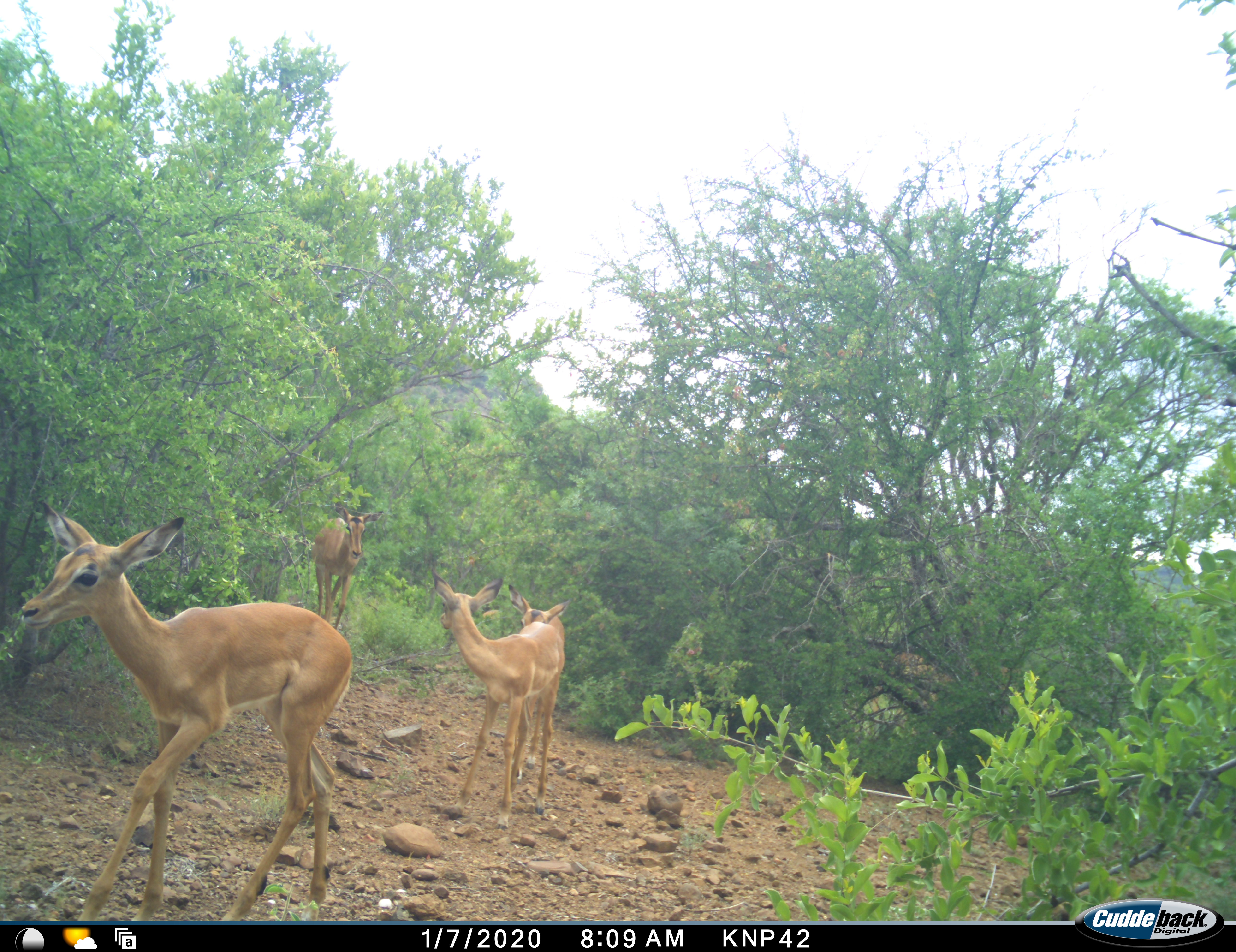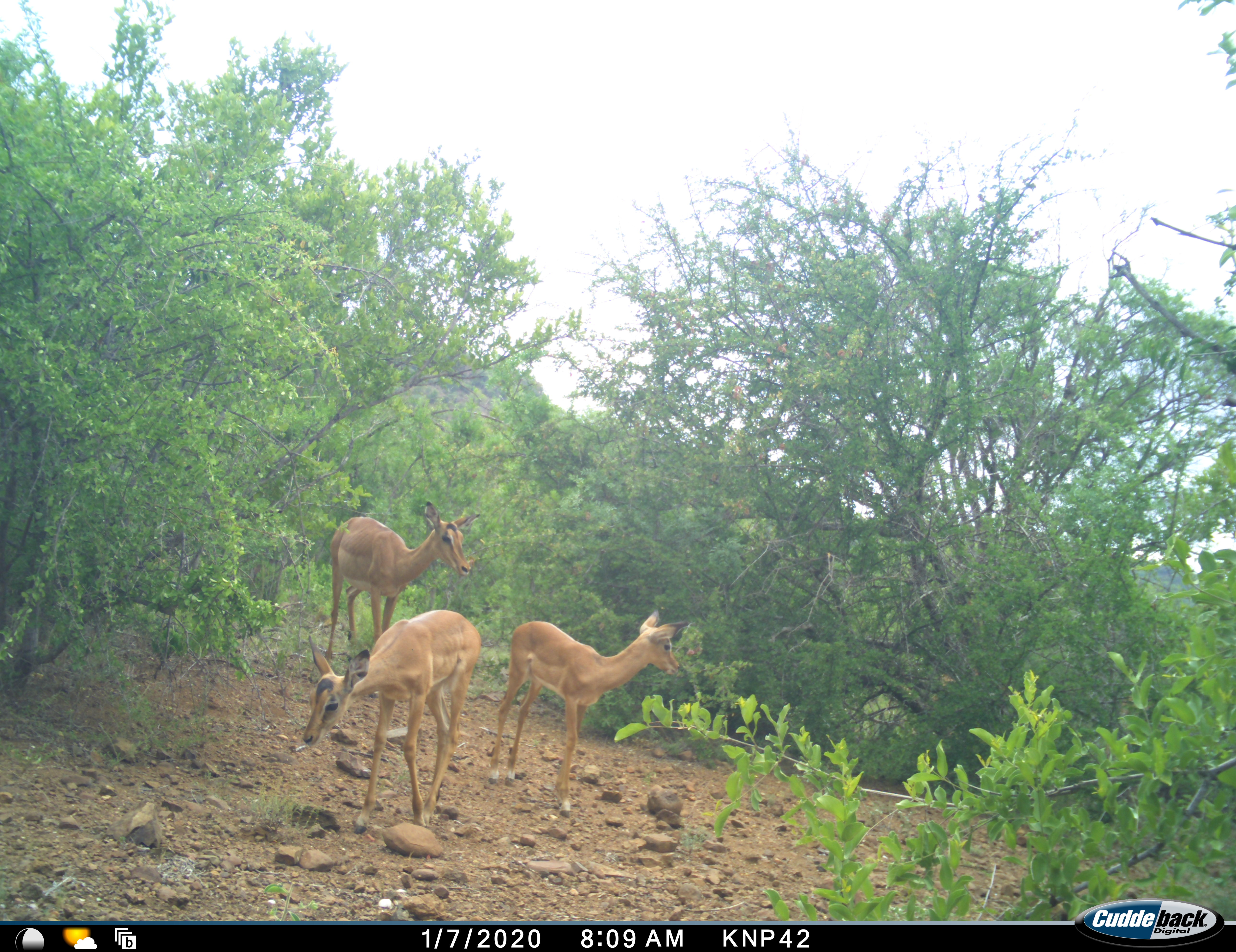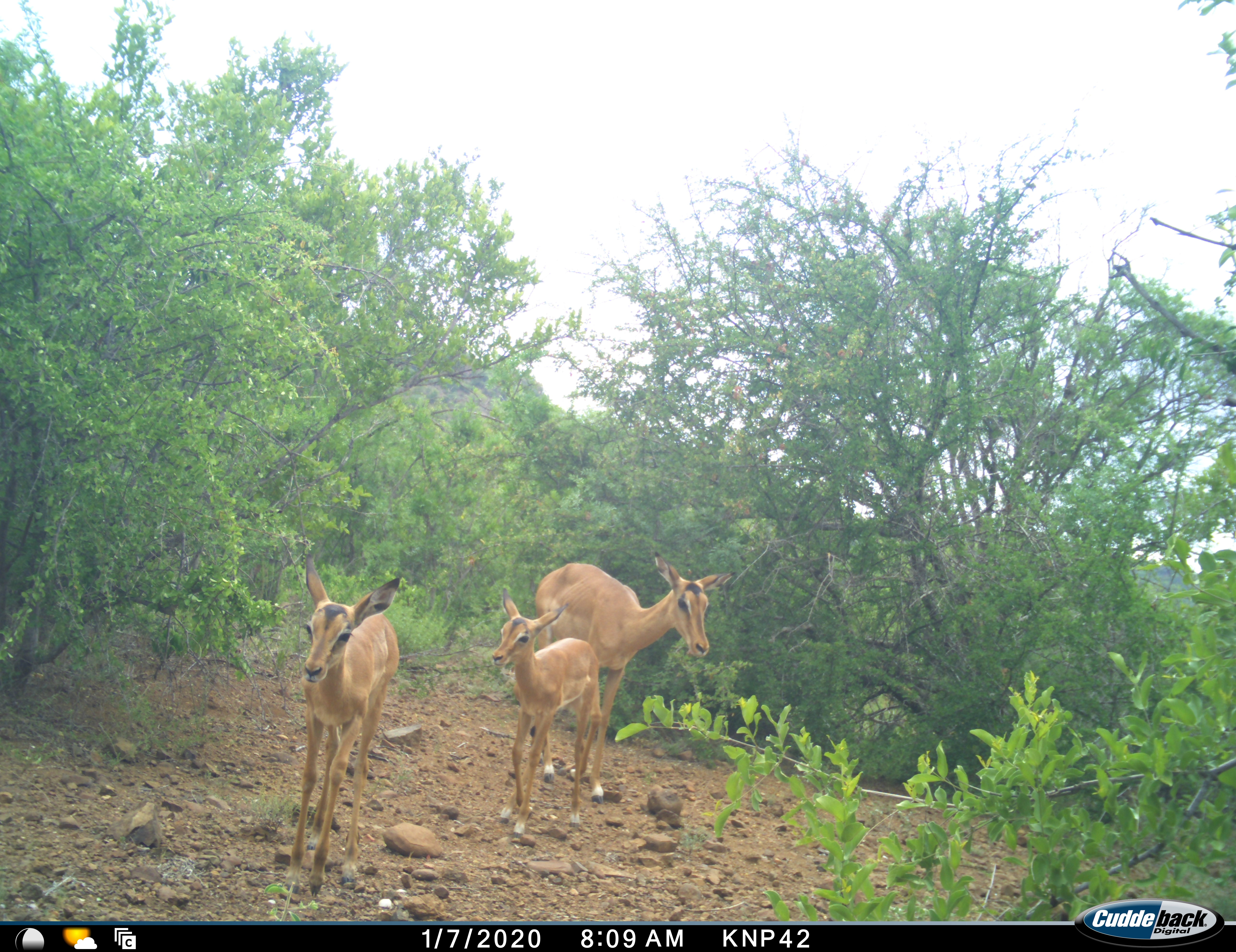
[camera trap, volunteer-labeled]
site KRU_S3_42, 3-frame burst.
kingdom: Animalia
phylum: Chordata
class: Mammalia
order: Artiodactyla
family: Bovidae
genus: Aepyceros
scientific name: Aepyceros melampus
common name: impala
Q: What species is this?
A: Impala (Aepyceros melampus).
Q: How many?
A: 4.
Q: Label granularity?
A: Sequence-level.